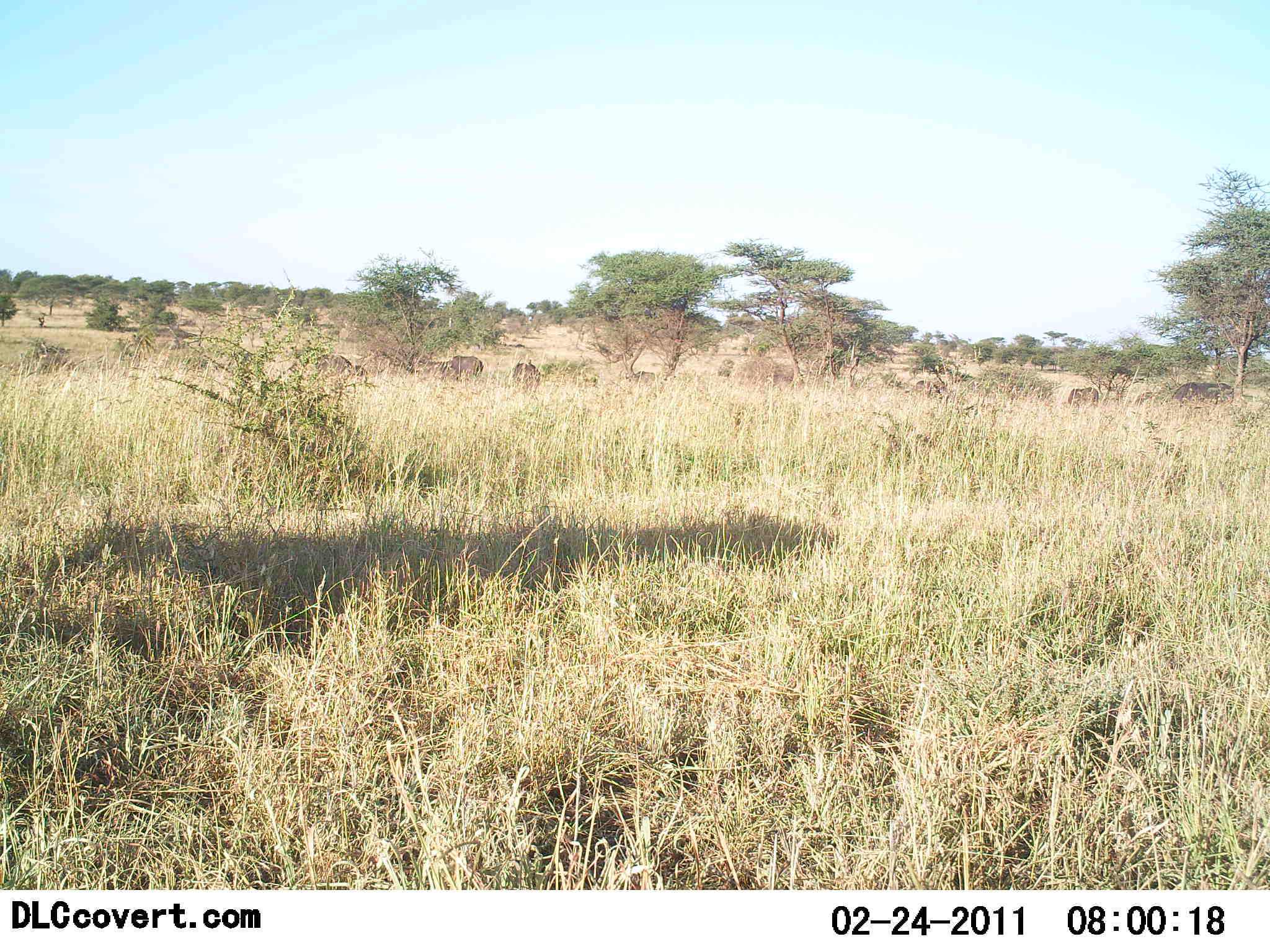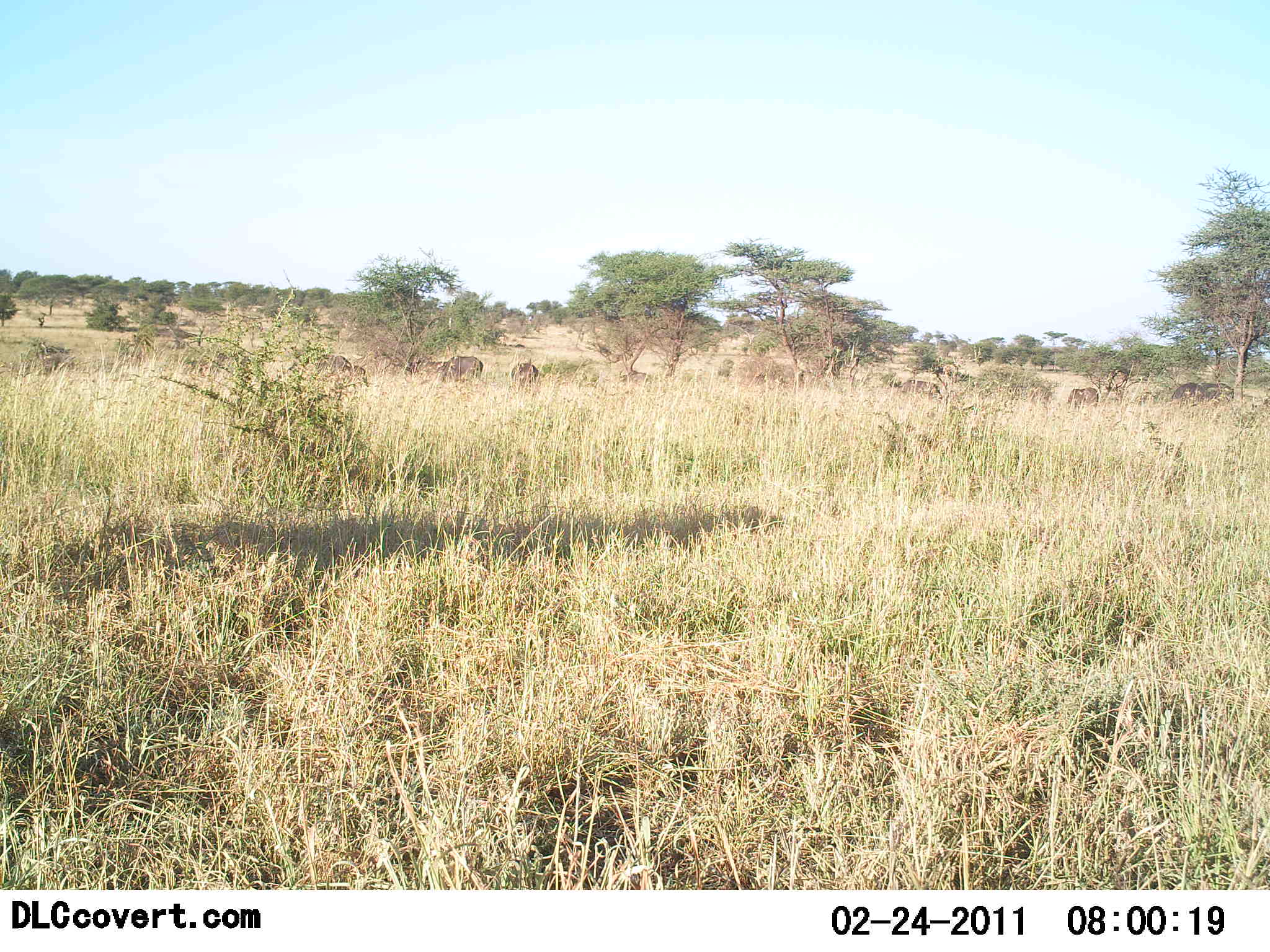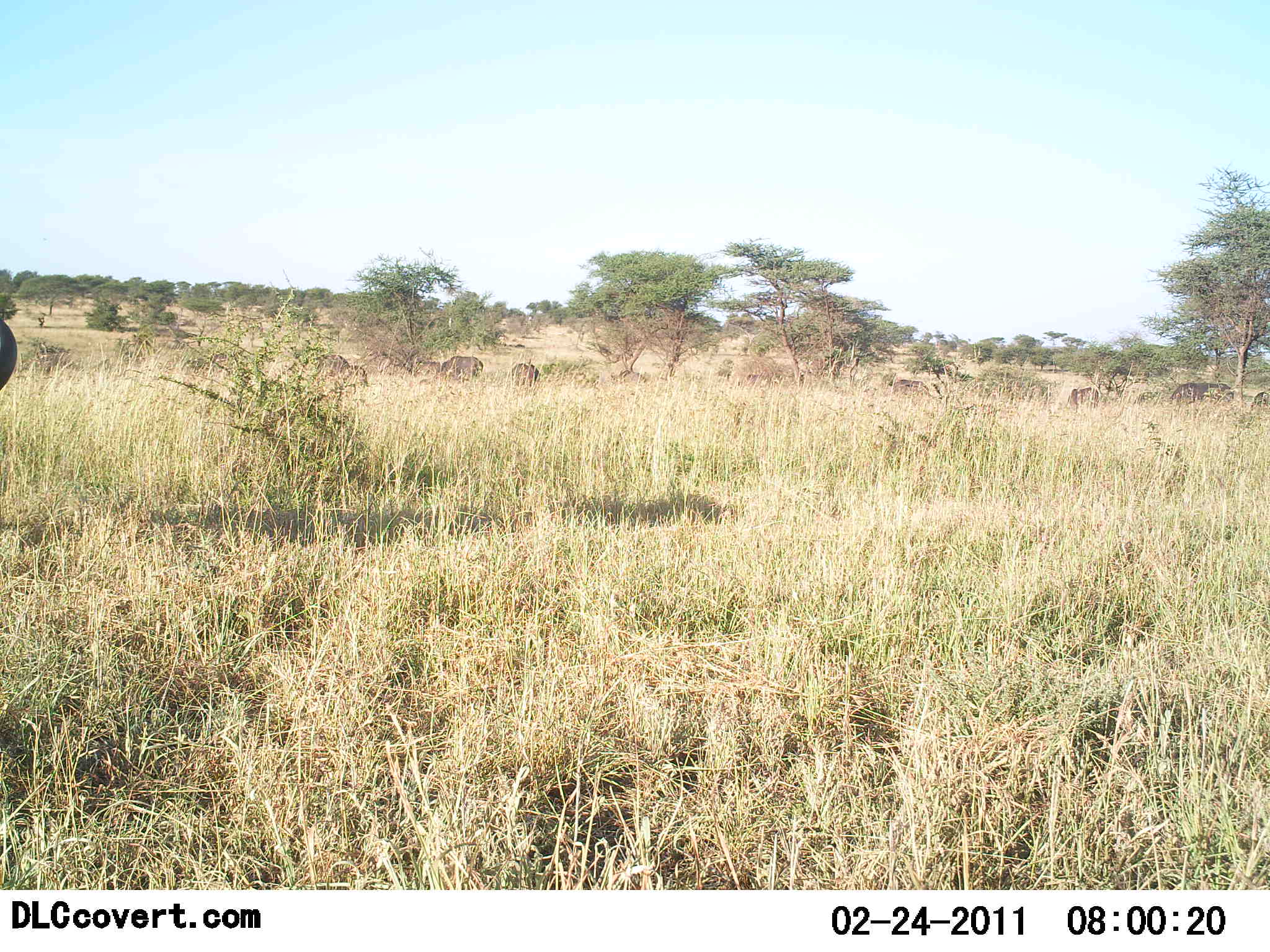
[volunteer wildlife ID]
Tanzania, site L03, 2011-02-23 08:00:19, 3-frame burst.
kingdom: Animalia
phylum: Chordata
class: Mammalia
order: Artiodactyla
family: Bovidae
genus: Connochaetes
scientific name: Connochaetes taurinus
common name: blue wildebeest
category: wildebeest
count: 6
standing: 50%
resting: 25%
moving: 50%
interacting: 25%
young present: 0%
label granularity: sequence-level